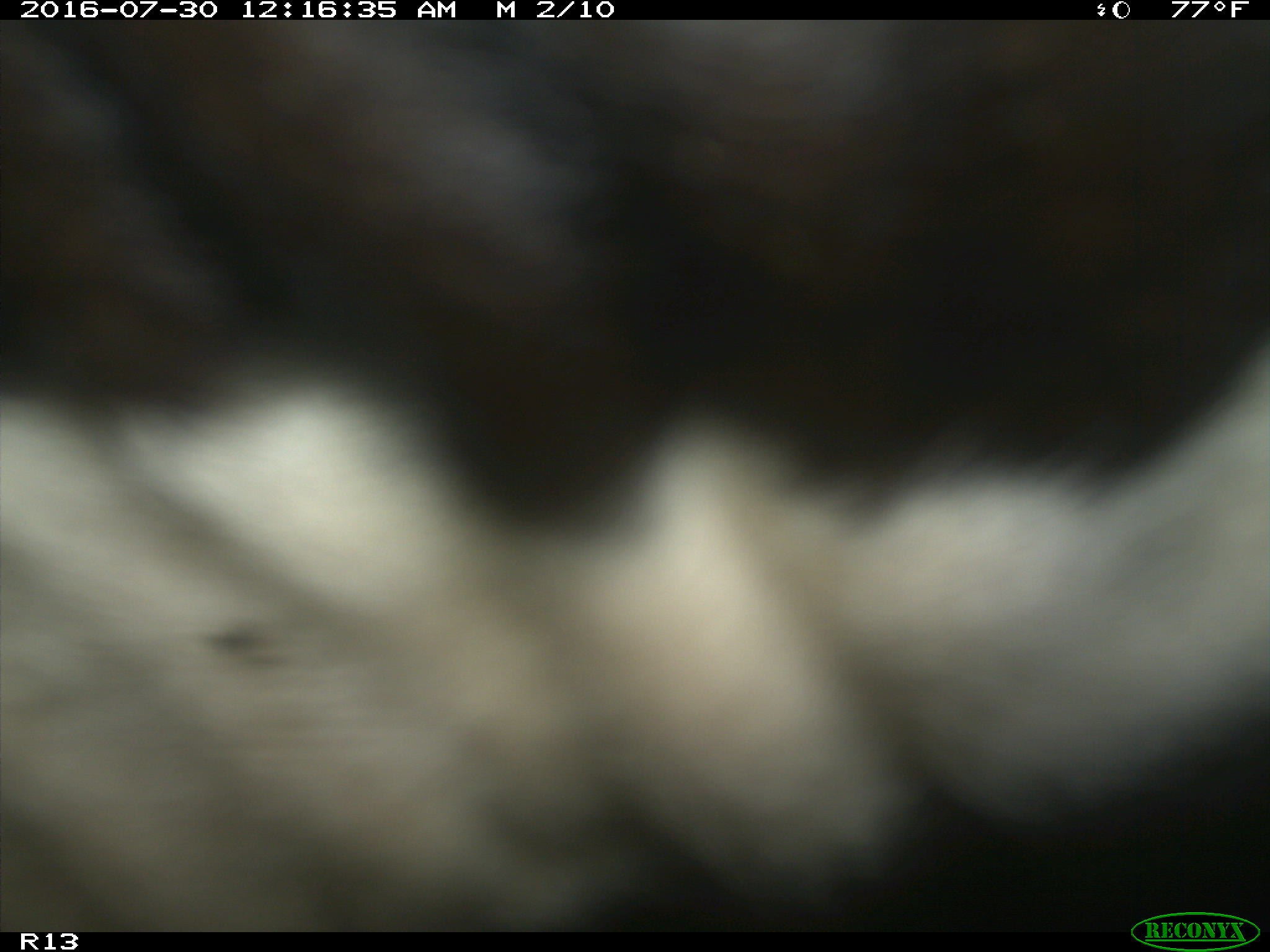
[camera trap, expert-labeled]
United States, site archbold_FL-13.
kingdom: Animalia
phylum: Chordata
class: Mammalia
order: Artiodactyla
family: Bovidae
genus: Bos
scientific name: Bos taurus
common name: domestic cow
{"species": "Bos taurus (domestic cow)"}